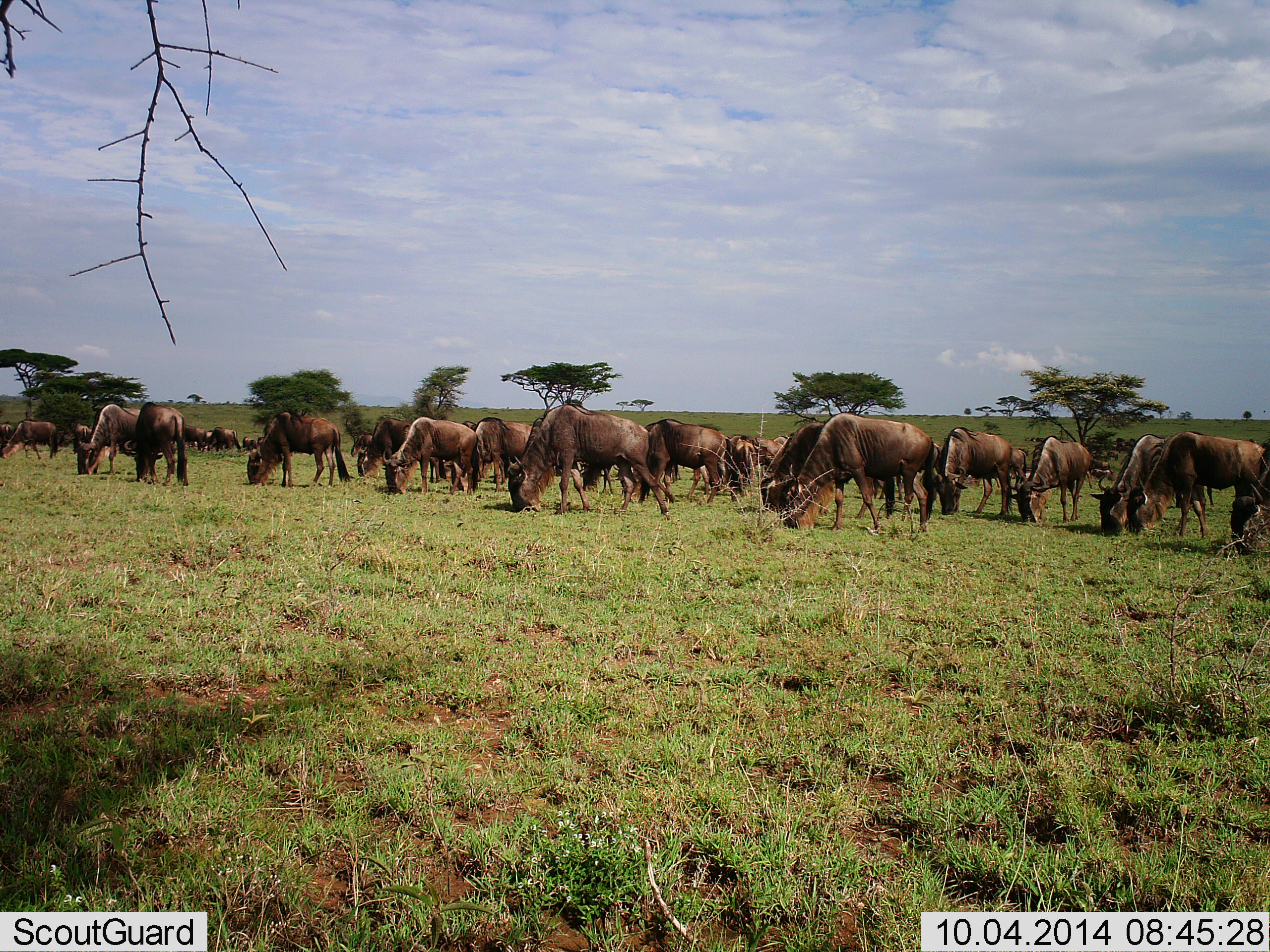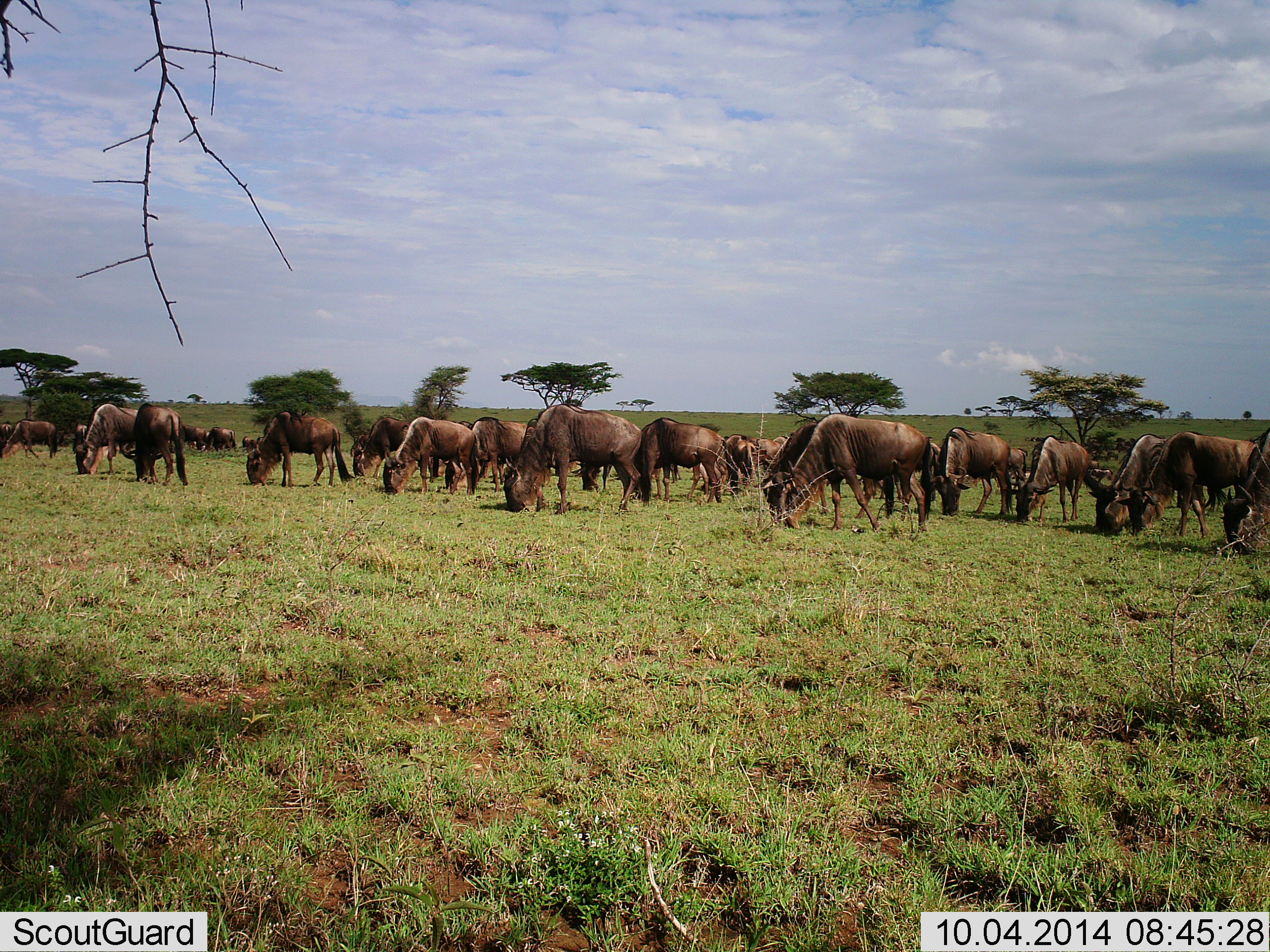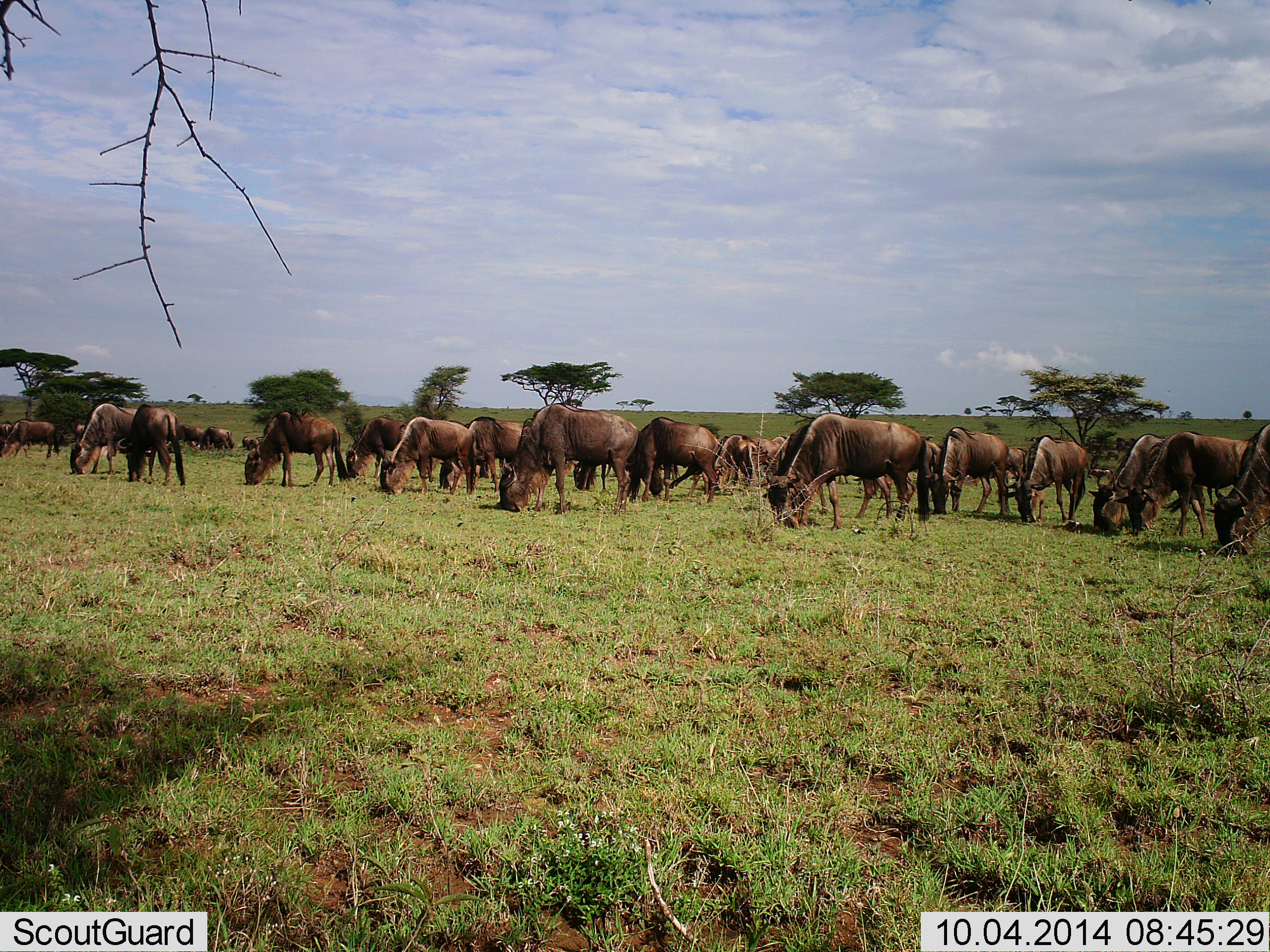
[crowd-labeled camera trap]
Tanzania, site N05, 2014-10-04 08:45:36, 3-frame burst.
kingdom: Animalia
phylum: Chordata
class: Mammalia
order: Artiodactyla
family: Bovidae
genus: Connochaetes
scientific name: Connochaetes taurinus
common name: blue wildebeest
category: wildebeest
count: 11-50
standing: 40%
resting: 10%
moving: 20%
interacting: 10%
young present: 0%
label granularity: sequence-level